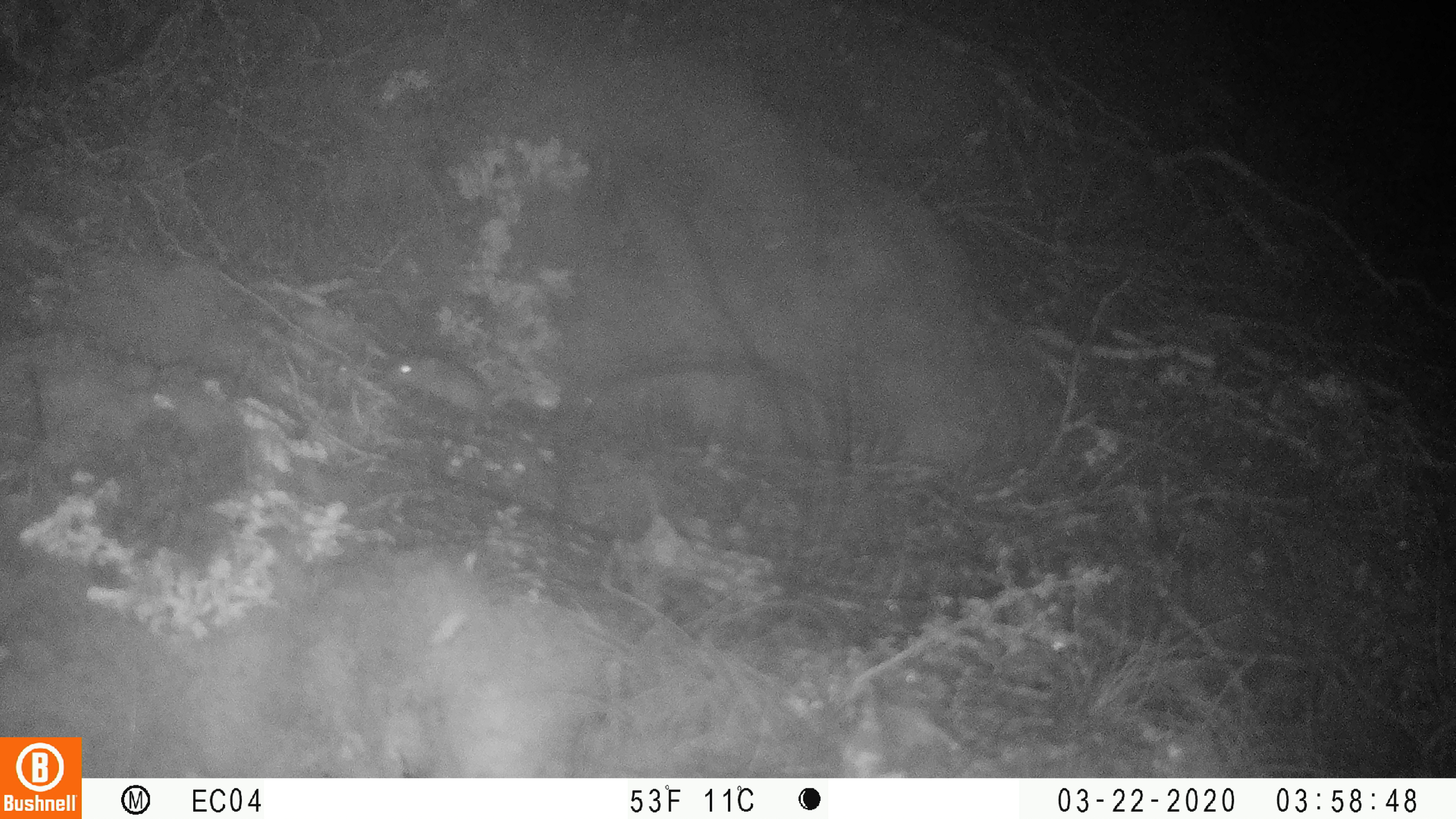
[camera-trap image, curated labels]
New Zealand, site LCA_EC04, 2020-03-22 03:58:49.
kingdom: Animalia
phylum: Chordata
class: Mammalia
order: Rodentia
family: Muridae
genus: Mus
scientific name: Mus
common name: mouse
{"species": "mouse (Mus)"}